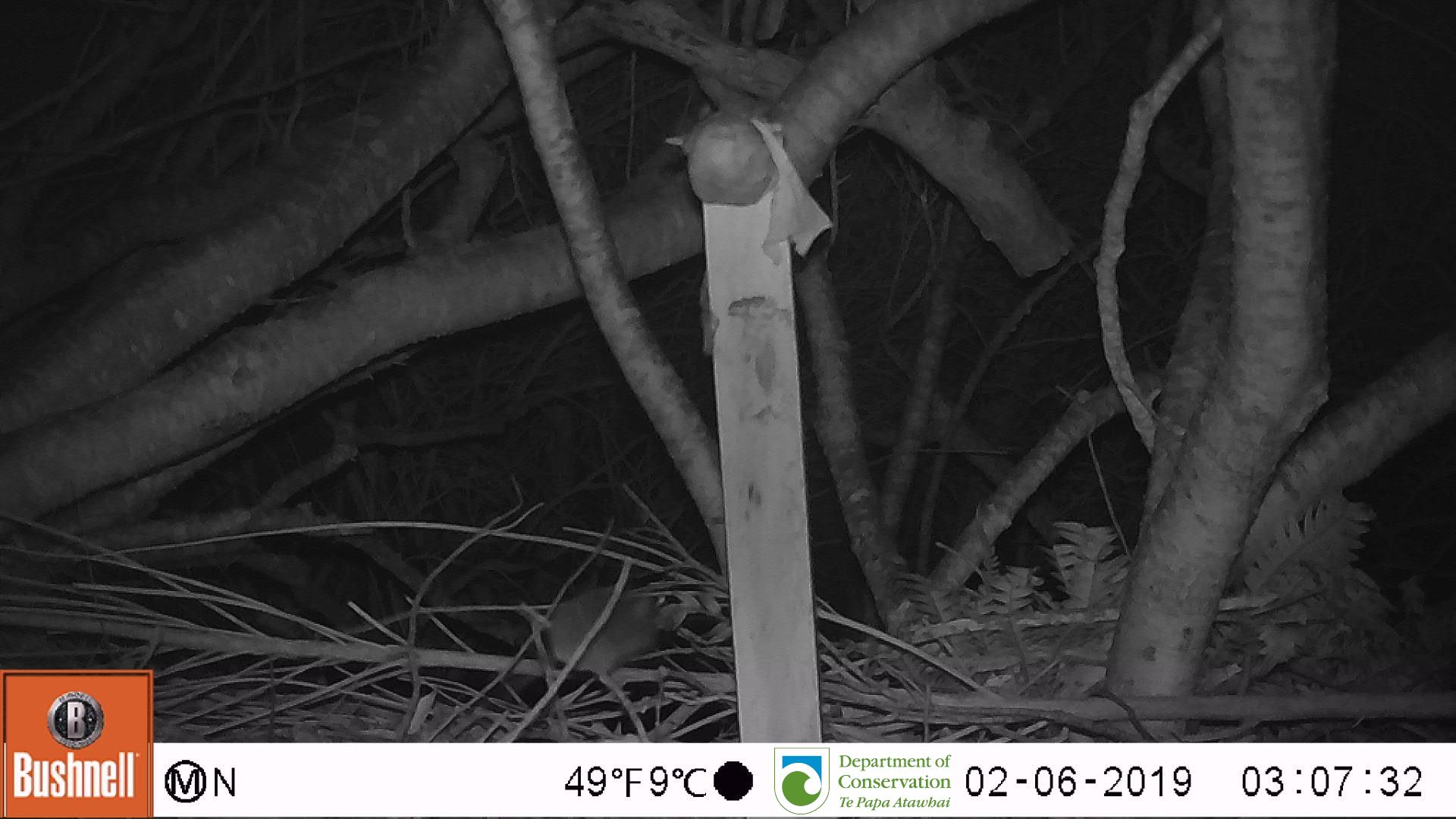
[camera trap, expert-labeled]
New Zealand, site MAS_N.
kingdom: Animalia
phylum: Chordata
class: Mammalia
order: Rodentia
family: Muridae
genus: Mus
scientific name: Mus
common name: mouse